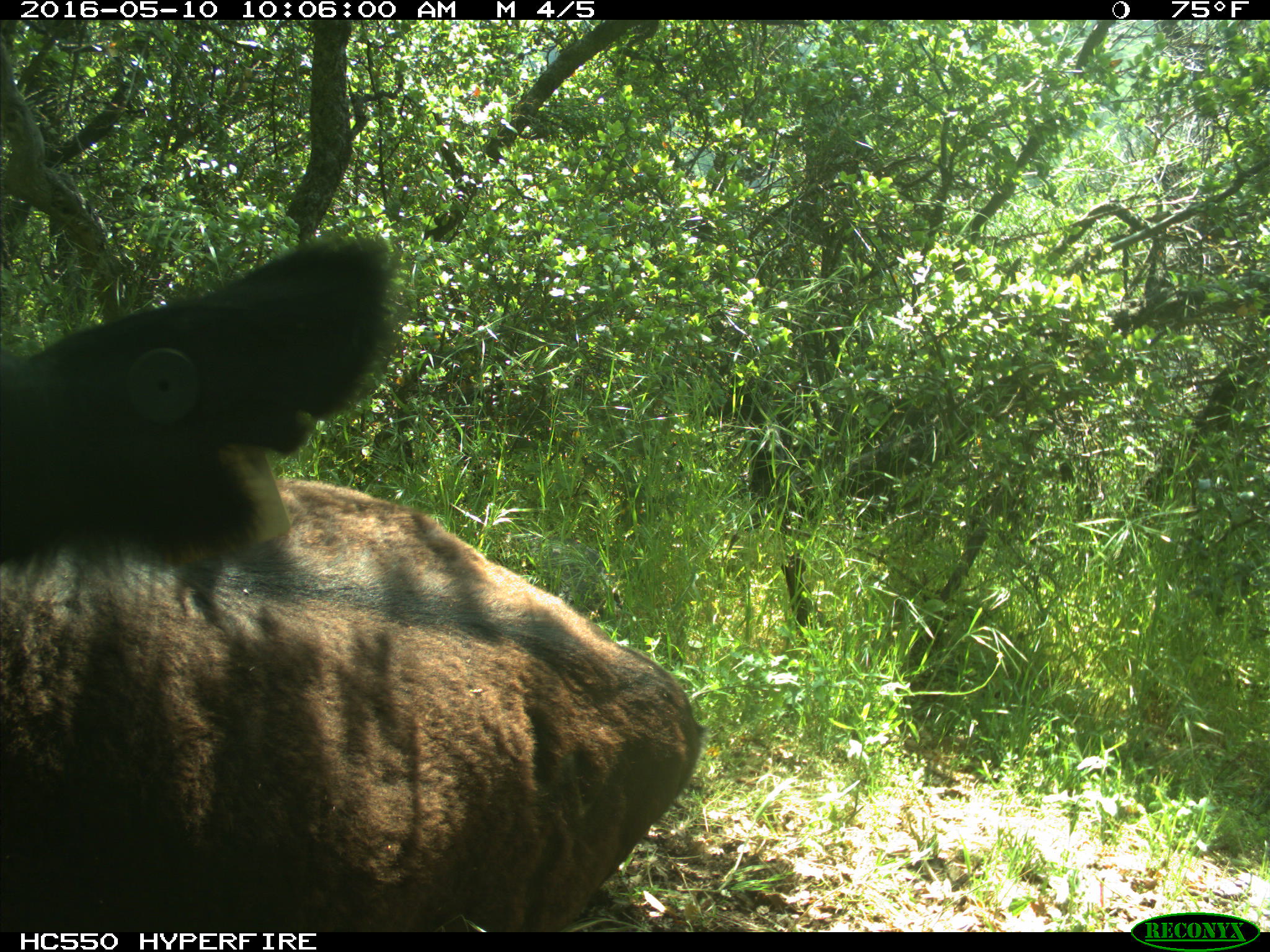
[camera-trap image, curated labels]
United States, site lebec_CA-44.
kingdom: Animalia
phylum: Chordata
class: Mammalia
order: Artiodactyla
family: Bovidae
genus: Bos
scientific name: Bos taurus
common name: domestic cow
Bos taurus (domestic cow).